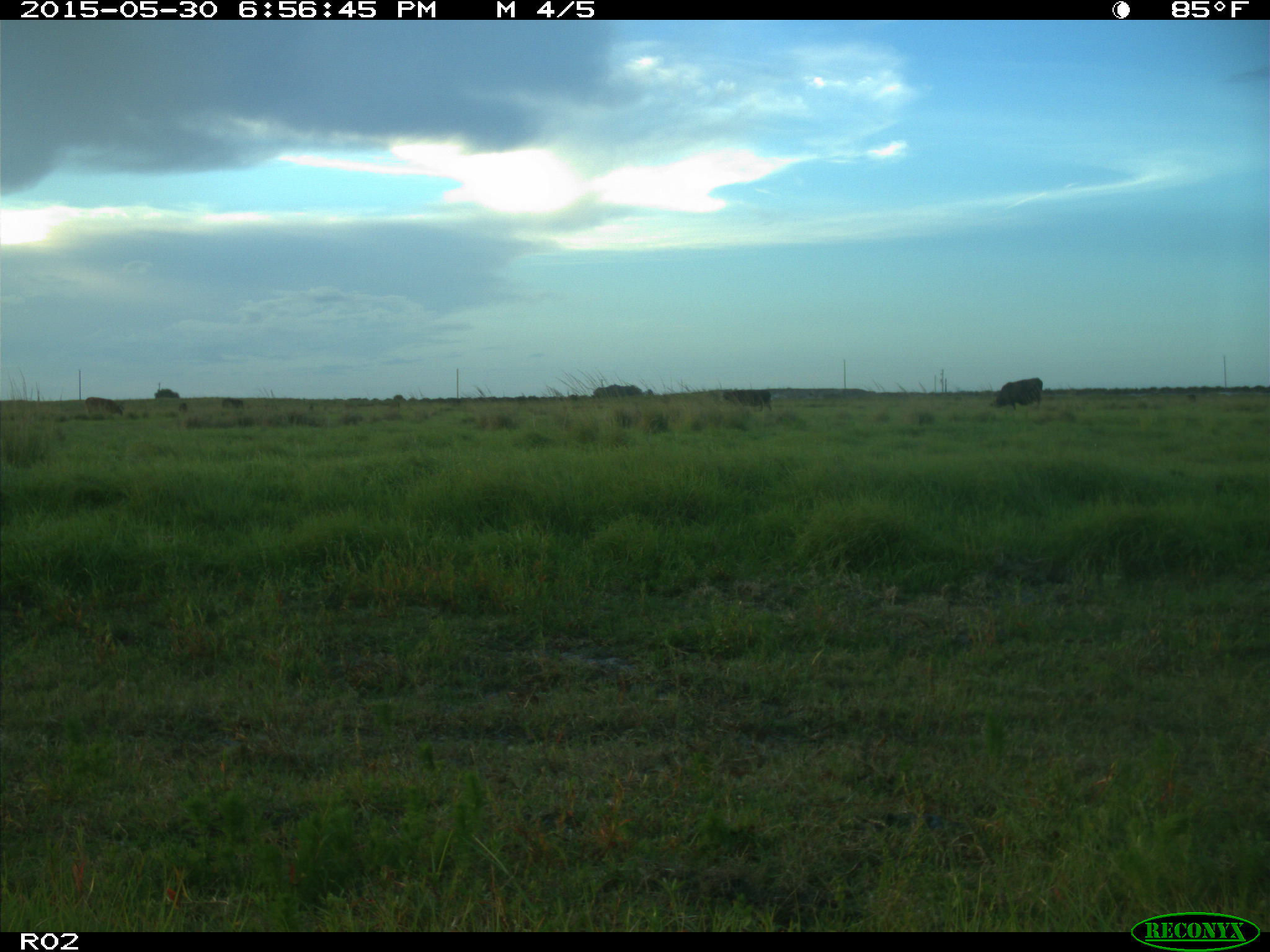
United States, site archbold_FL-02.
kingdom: Animalia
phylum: Chordata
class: Mammalia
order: Artiodactyla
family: Bovidae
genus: Bos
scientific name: Bos taurus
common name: domestic cow